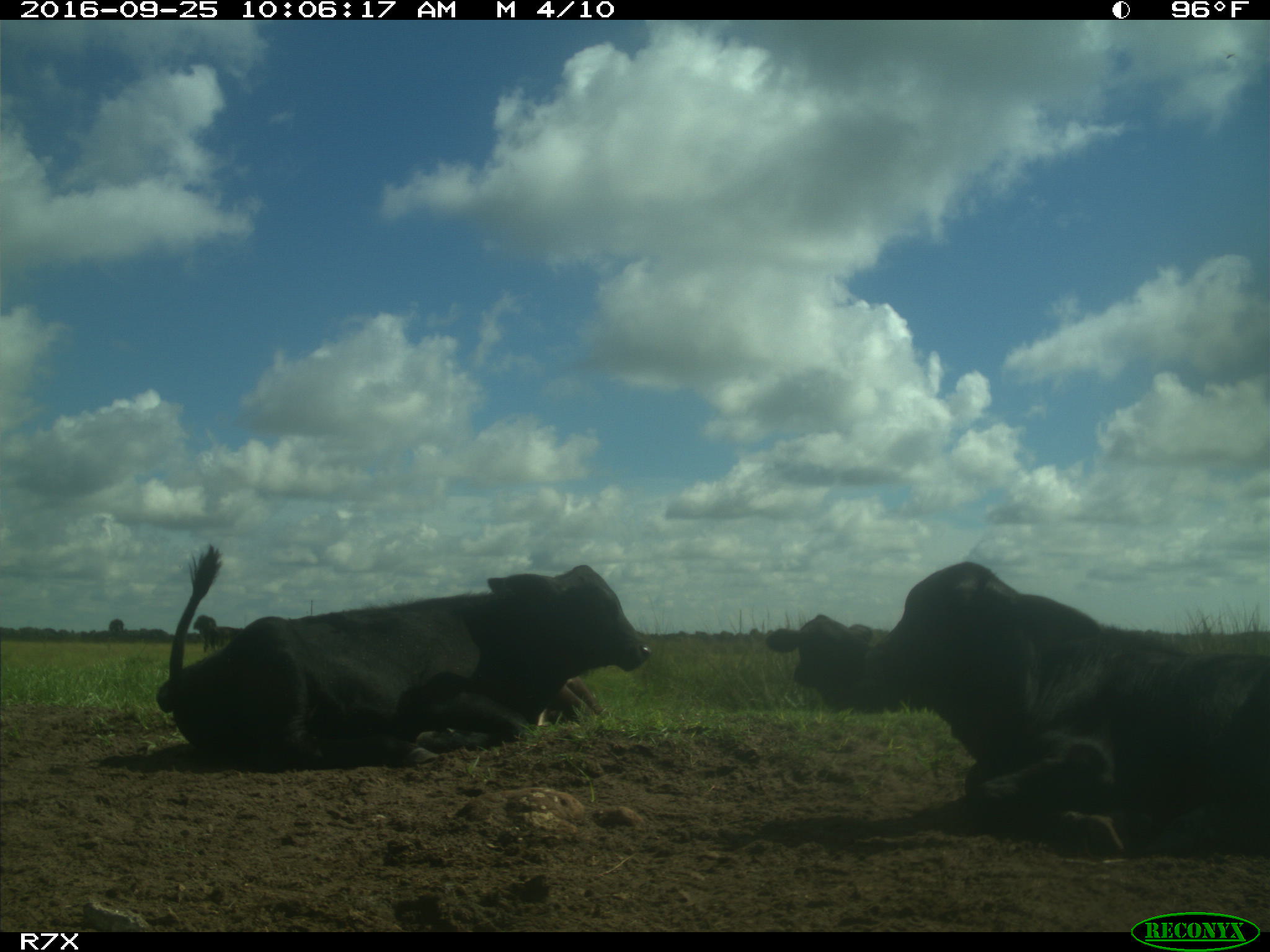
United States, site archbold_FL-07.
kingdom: Animalia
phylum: Chordata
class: Mammalia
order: Artiodactyla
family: Bovidae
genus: Bos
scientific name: Bos taurus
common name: domestic cow